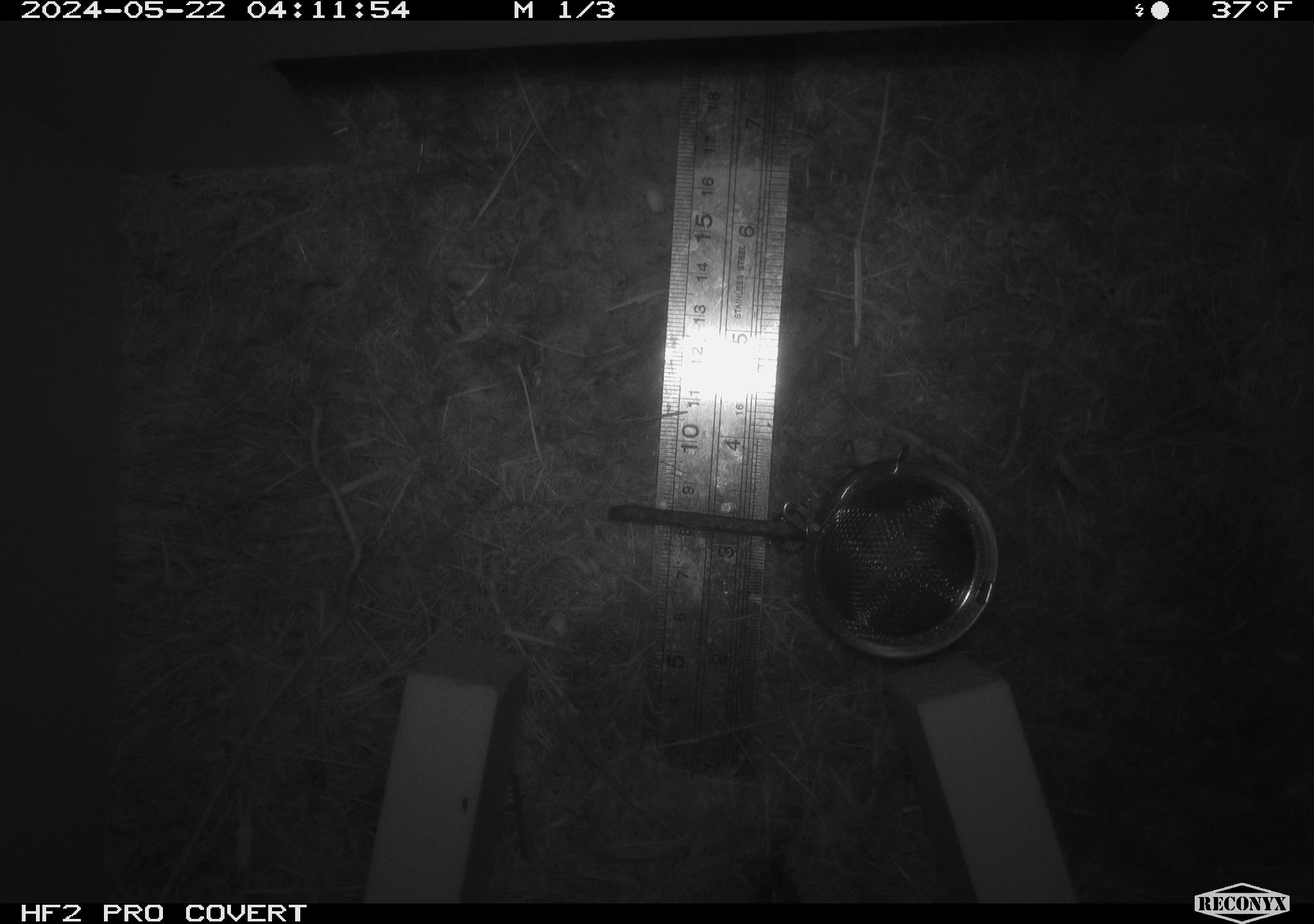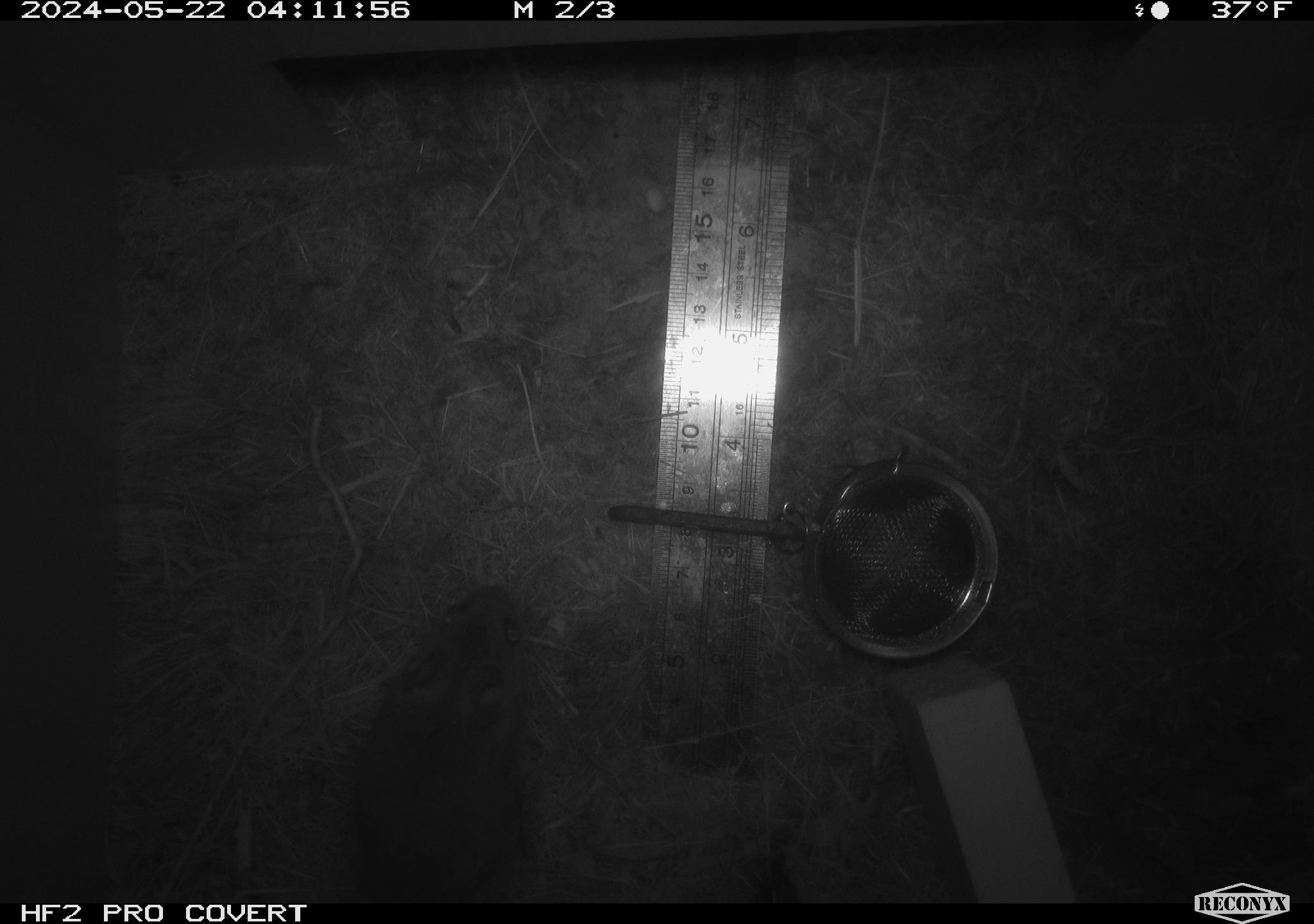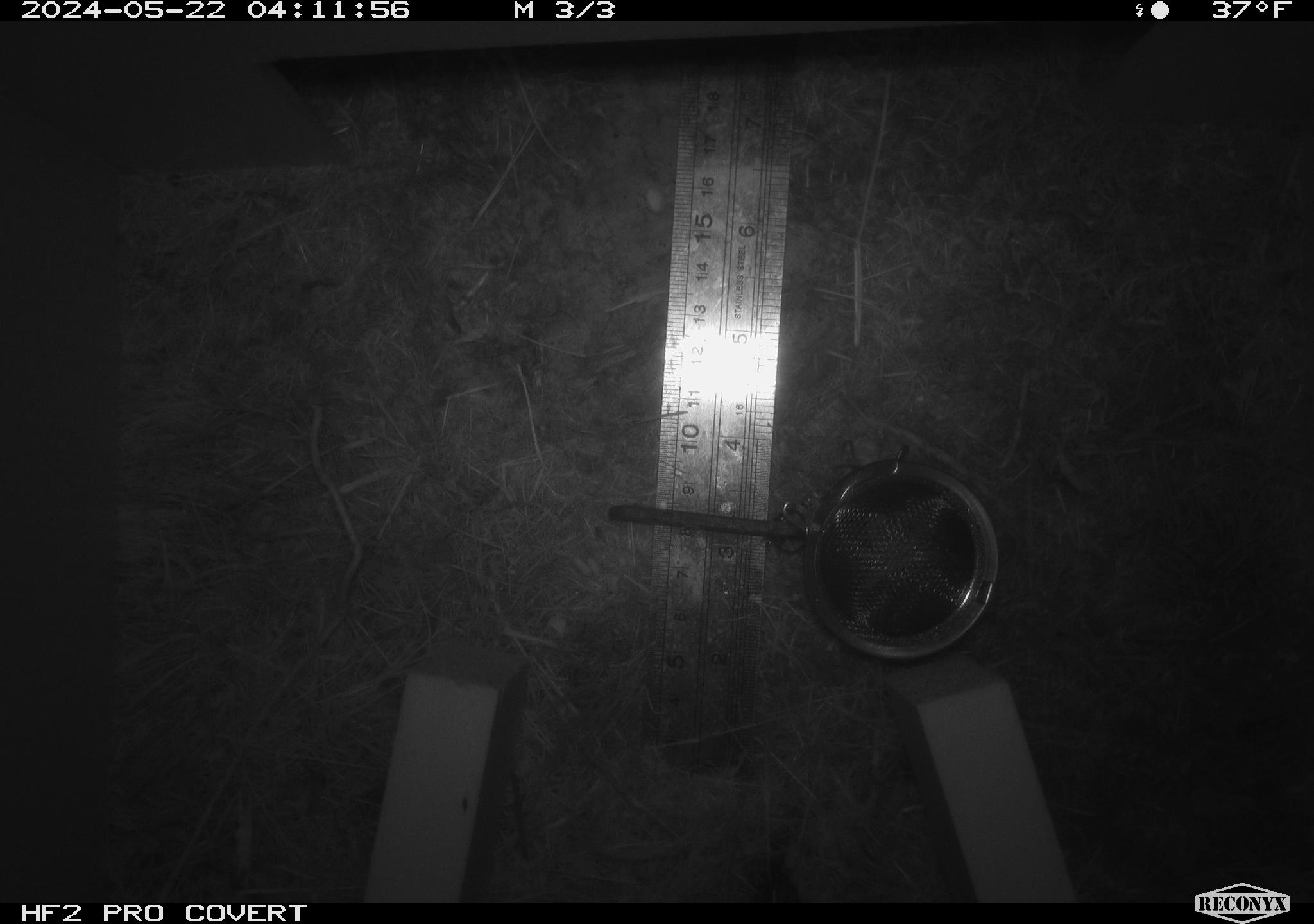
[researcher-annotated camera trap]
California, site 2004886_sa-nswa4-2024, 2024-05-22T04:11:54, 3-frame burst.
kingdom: Animalia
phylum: Chordata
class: Mammalia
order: Rodentia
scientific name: Rodentia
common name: rodent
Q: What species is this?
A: Rodent (Rodentia).